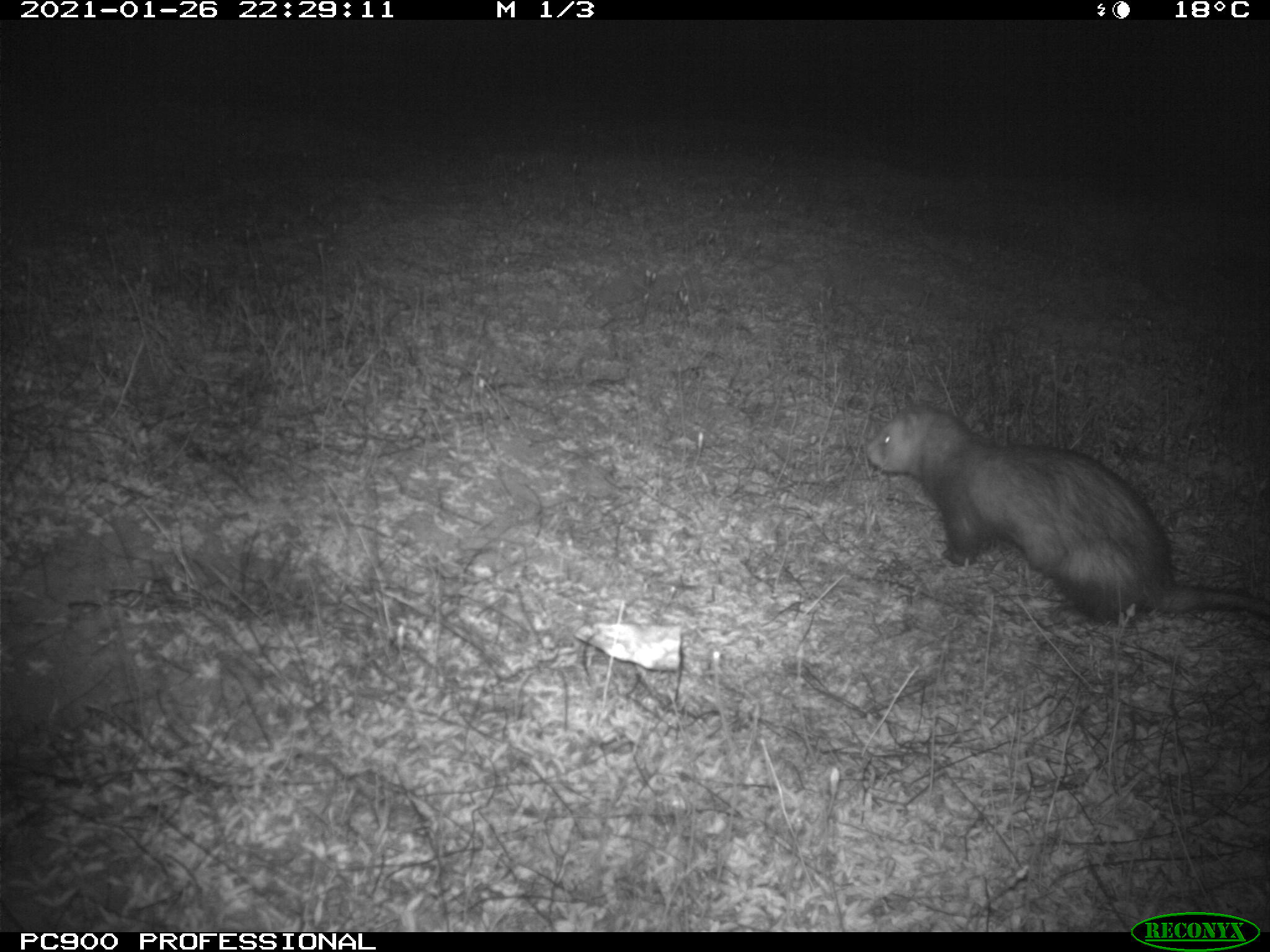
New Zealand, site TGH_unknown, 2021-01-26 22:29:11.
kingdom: Animalia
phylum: Chordata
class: Mammalia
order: Carnivora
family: Mustelidae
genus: Mustela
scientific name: Mustela furo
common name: ferret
Ferret (Mustela furo).